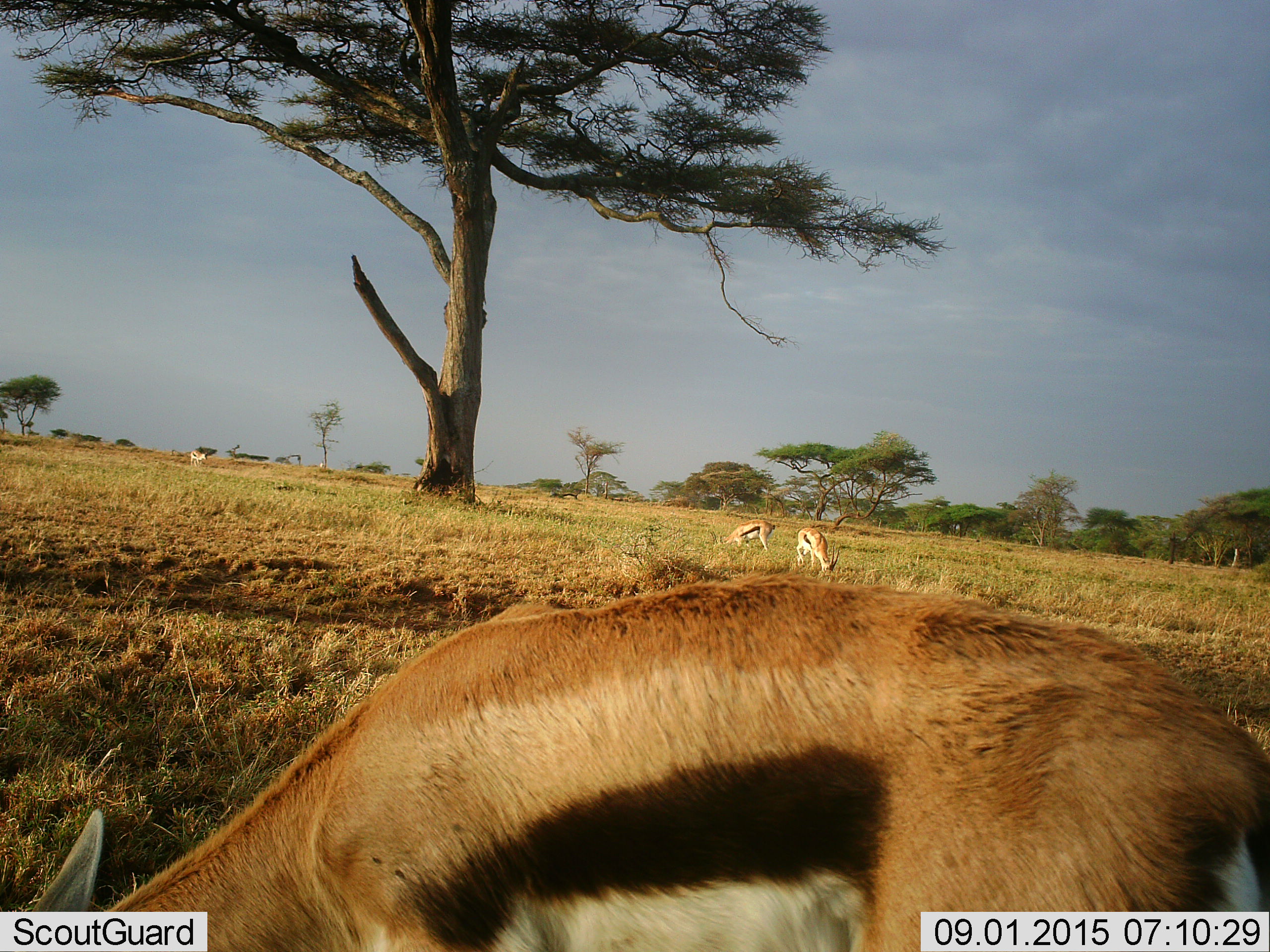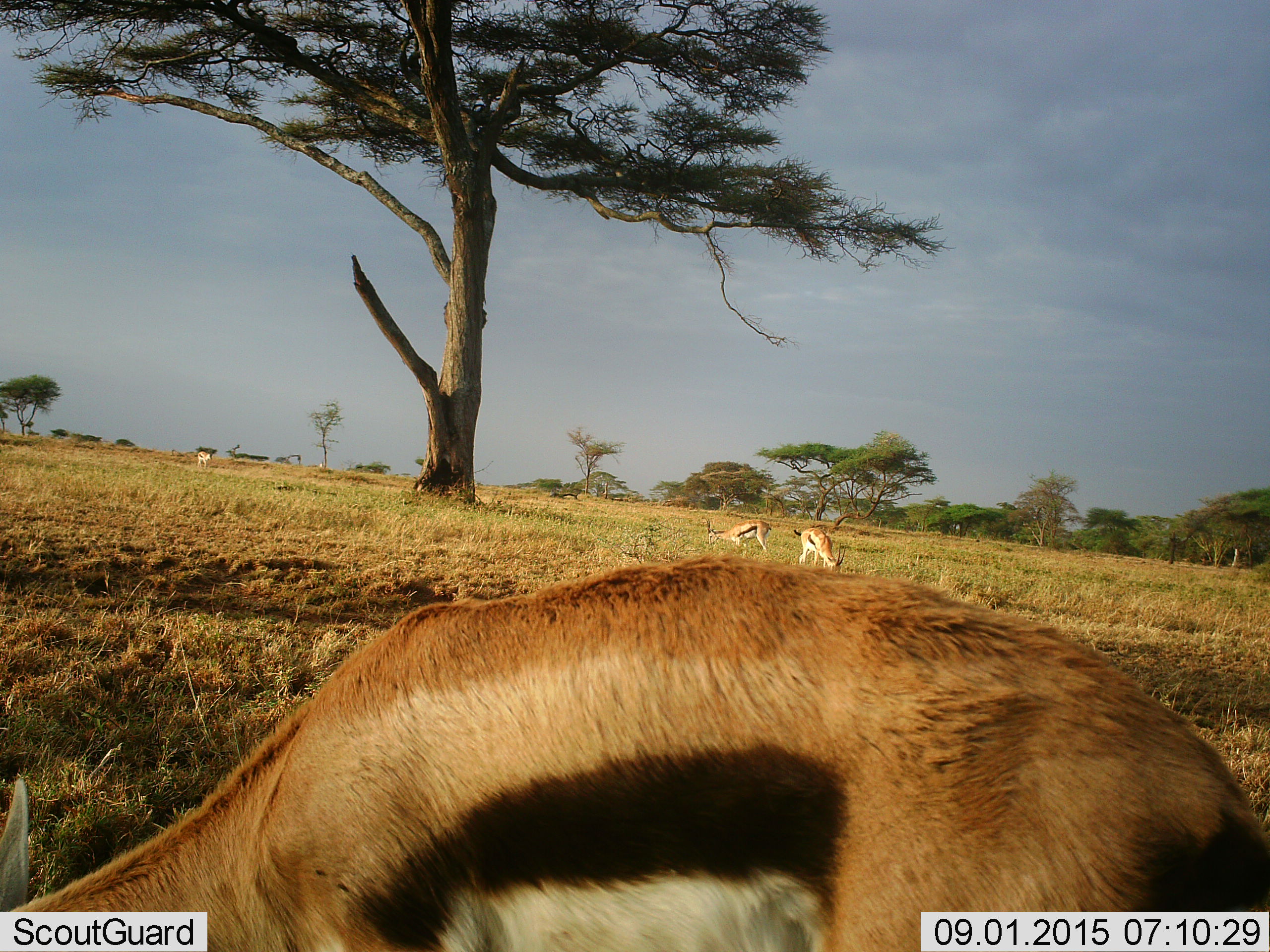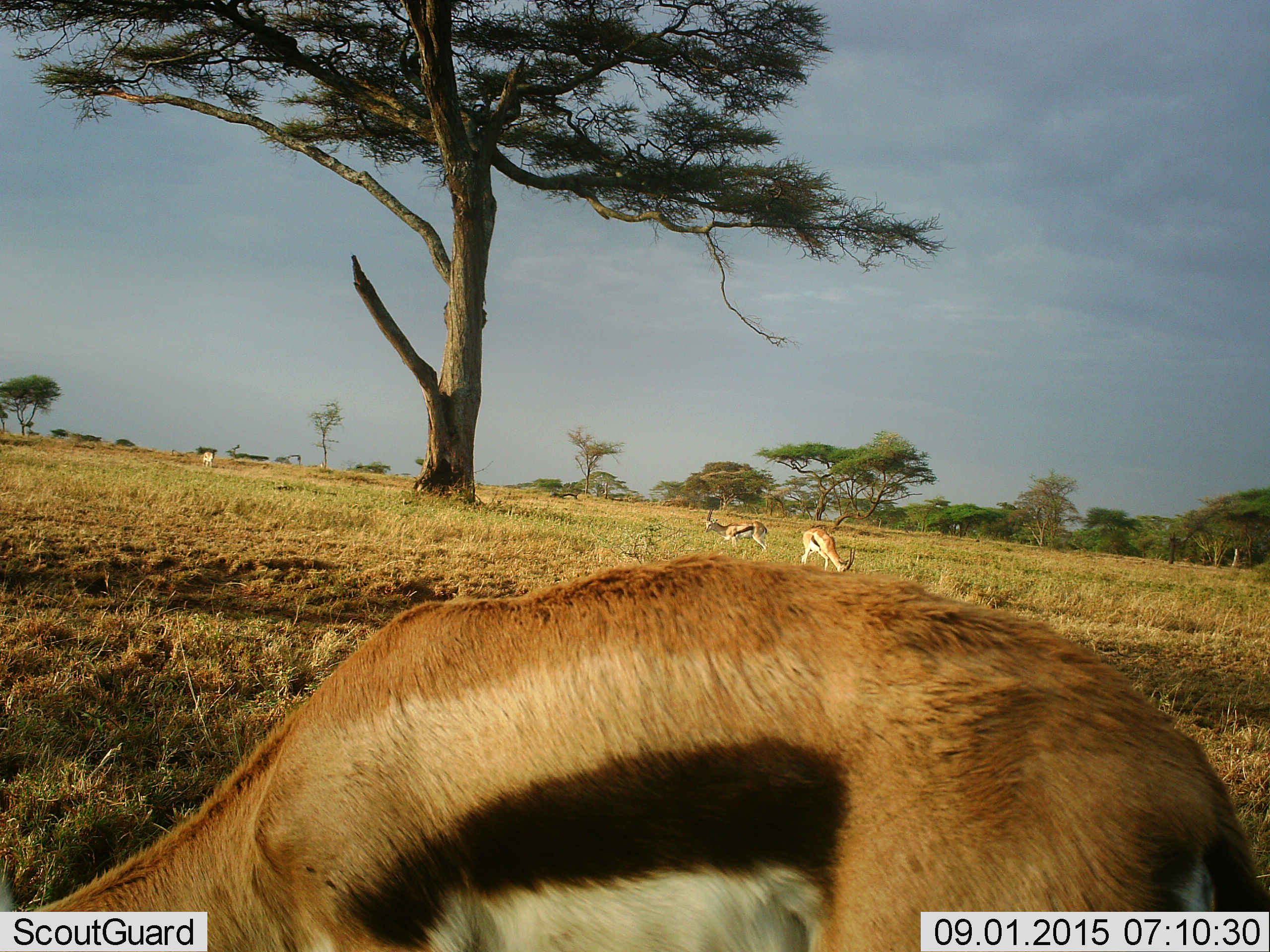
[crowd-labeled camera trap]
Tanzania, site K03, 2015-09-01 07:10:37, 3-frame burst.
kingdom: Animalia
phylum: Chordata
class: Mammalia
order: Artiodactyla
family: Bovidae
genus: Eudorcas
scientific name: Eudorcas thomsonii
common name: thomson's gazelle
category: gazellethomsons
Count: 4.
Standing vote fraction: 11%.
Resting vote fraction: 11%.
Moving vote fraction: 44%.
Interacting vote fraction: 0%.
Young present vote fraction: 0%.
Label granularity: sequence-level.